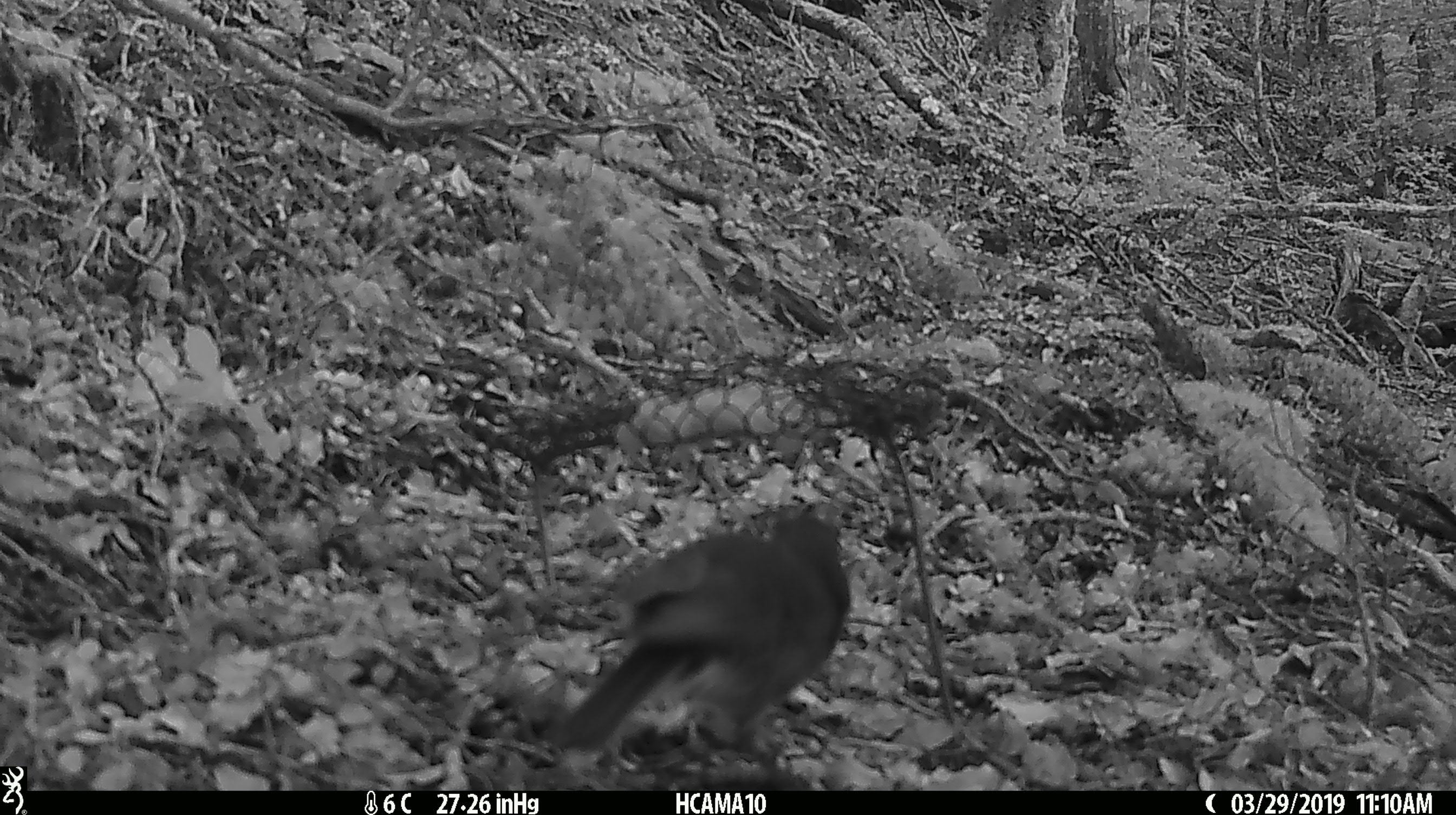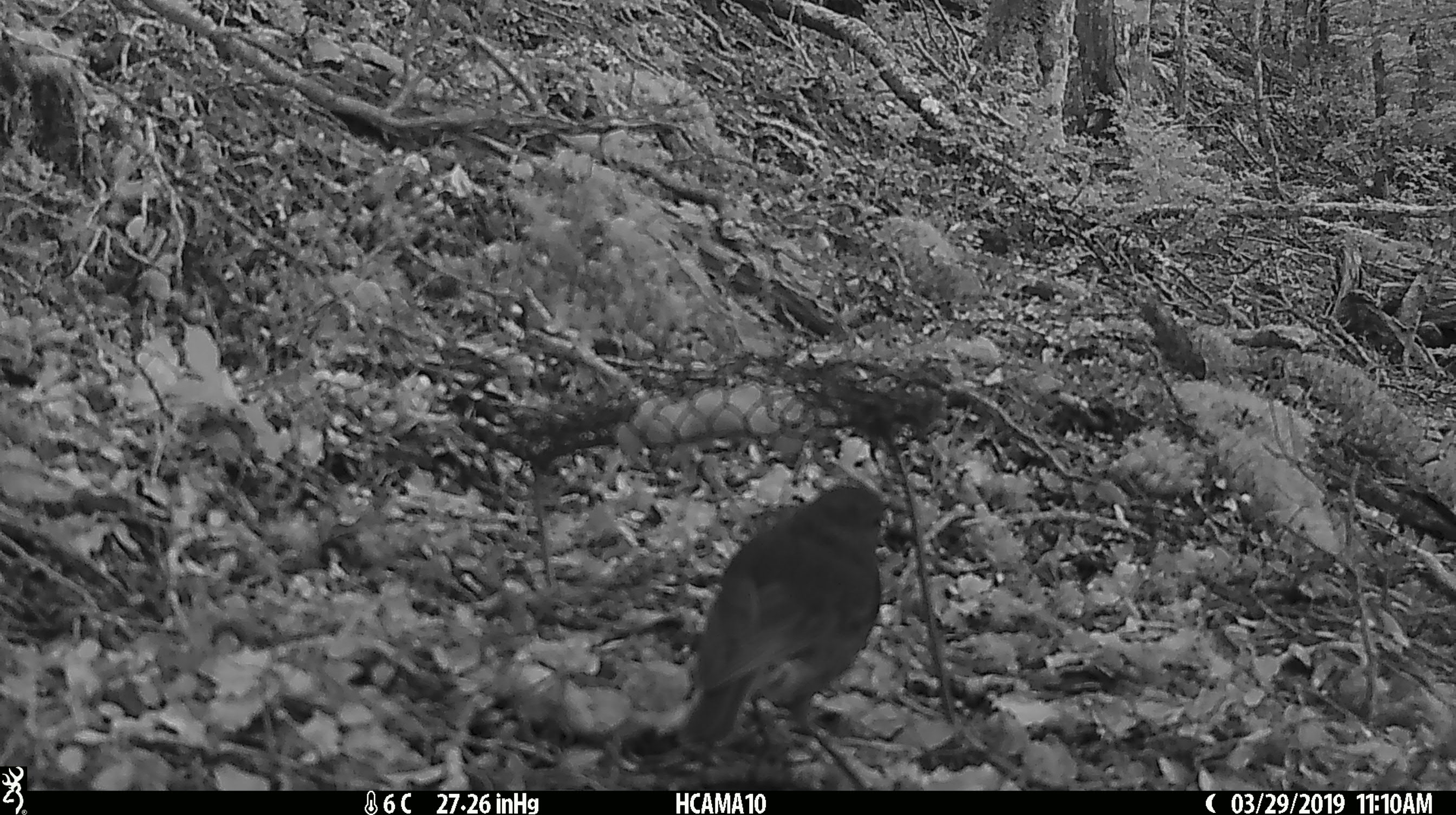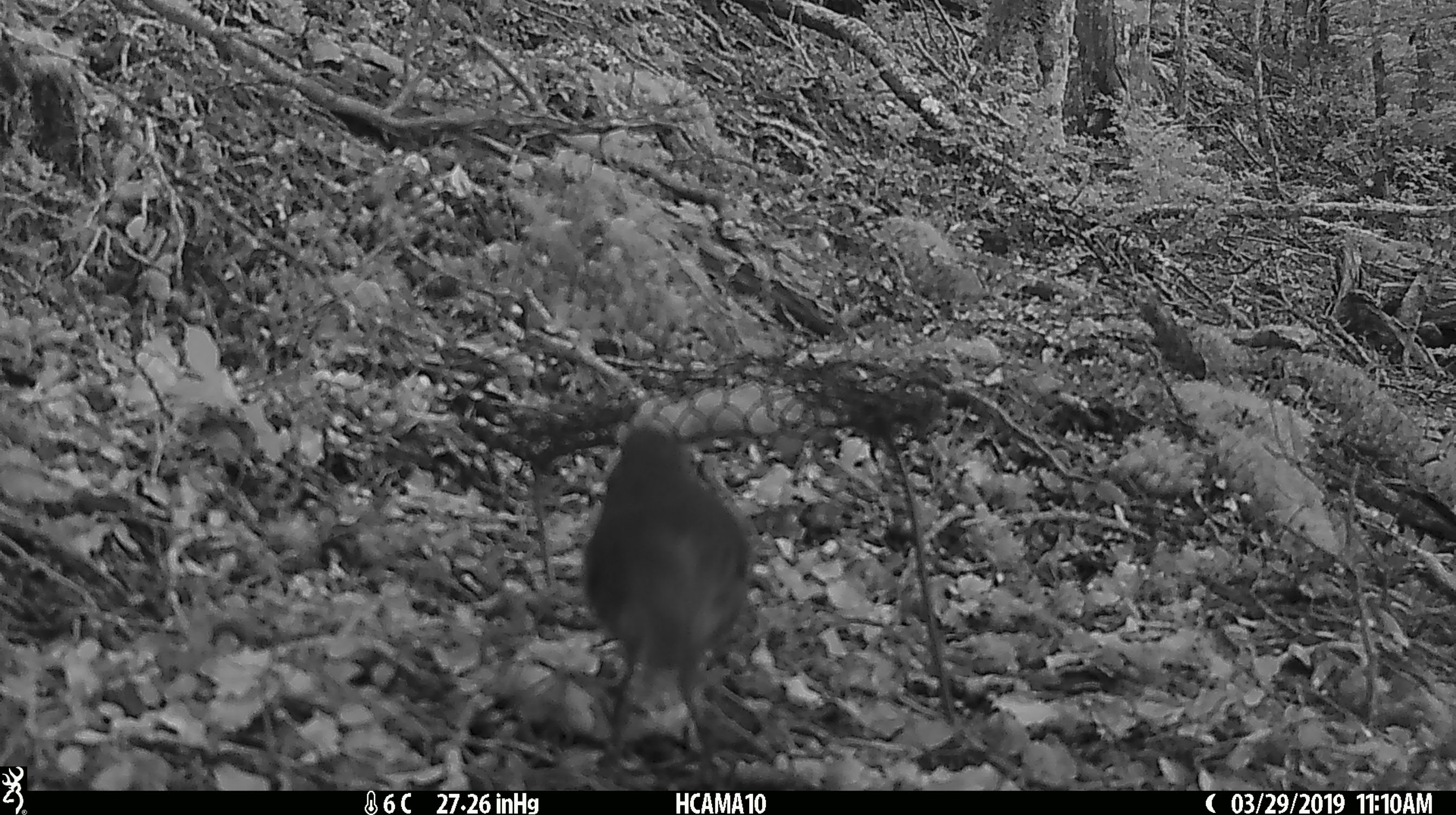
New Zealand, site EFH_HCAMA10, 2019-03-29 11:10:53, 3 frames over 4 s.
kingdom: Animalia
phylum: Chordata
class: Aves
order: Passeriformes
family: Petroicidae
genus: Petroica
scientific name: Petroica australis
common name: new zealand robin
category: robin